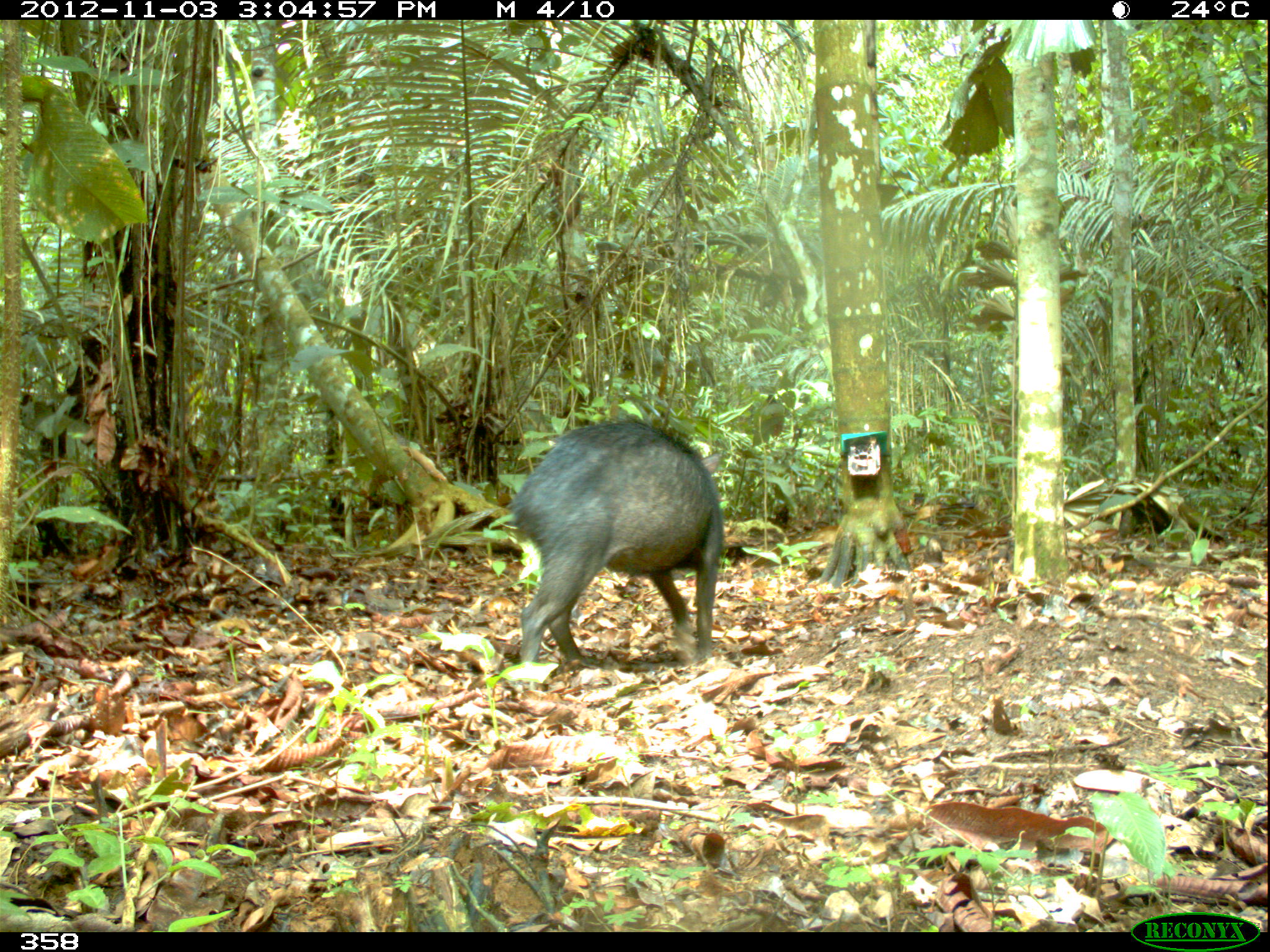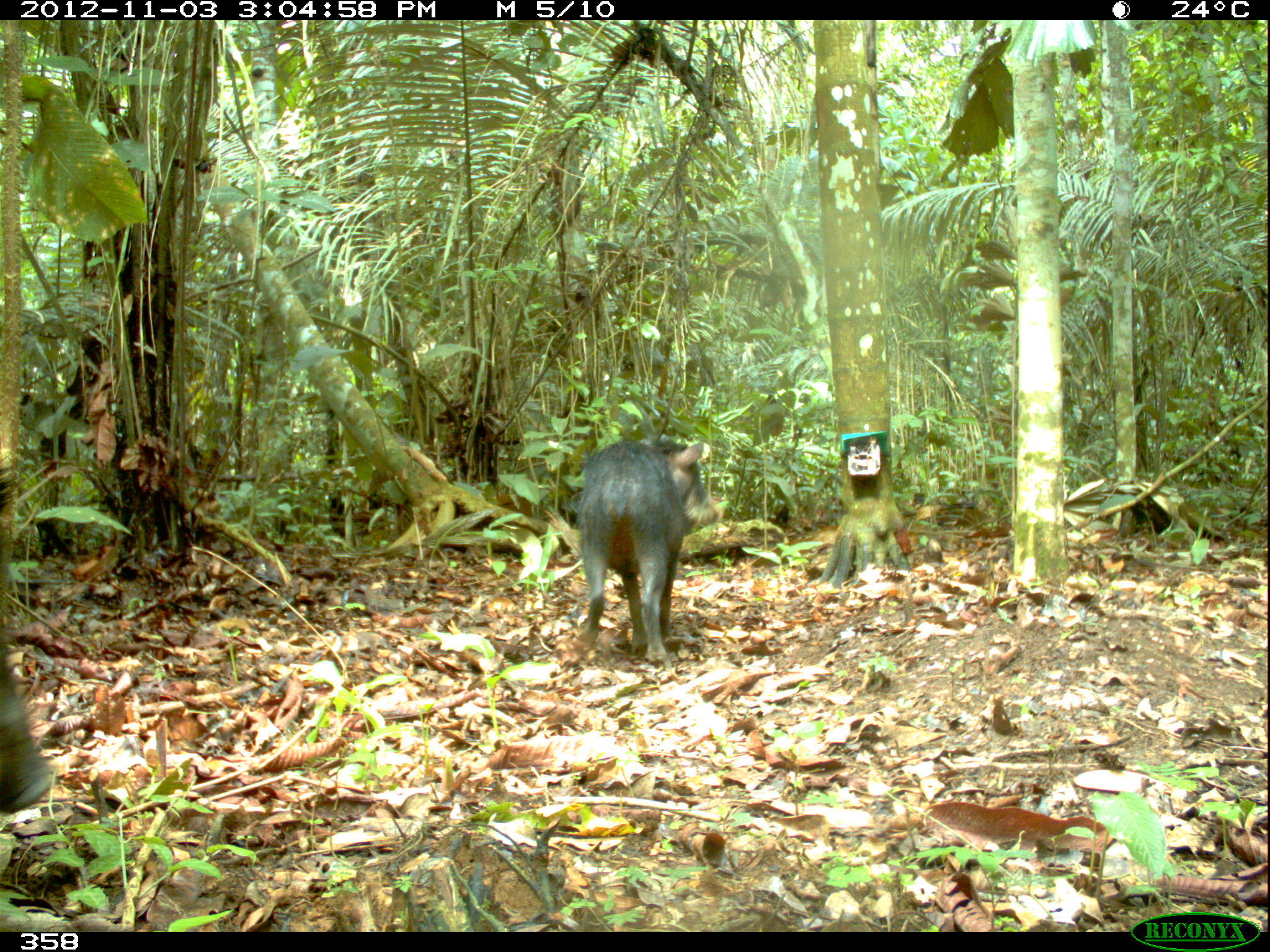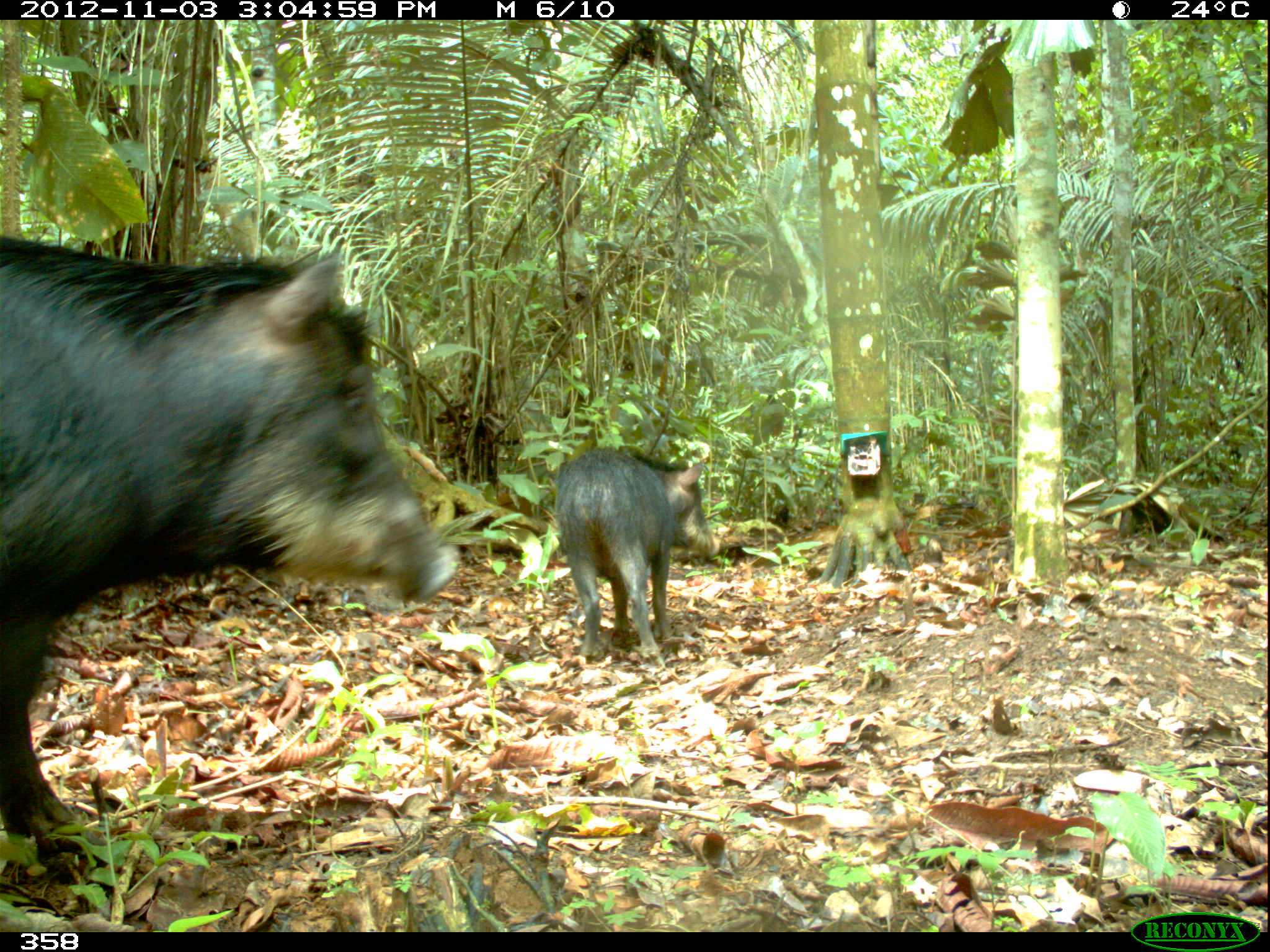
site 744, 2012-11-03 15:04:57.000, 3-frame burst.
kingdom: Animalia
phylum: Chordata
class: Mammalia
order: Artiodactyla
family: Tayassuidae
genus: Tayassu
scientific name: Tayassu pecari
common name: white-lipped peccary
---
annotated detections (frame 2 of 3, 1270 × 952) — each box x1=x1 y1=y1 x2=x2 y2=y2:
tayassu pecari: x1=571 y1=435 x2=718 y2=665; x1=0 y1=460 x2=55 y2=816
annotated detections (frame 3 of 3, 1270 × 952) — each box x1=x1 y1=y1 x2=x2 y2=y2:
tayassu pecari: x1=0 y1=234 x2=457 y2=851; x1=553 y1=446 x2=722 y2=665